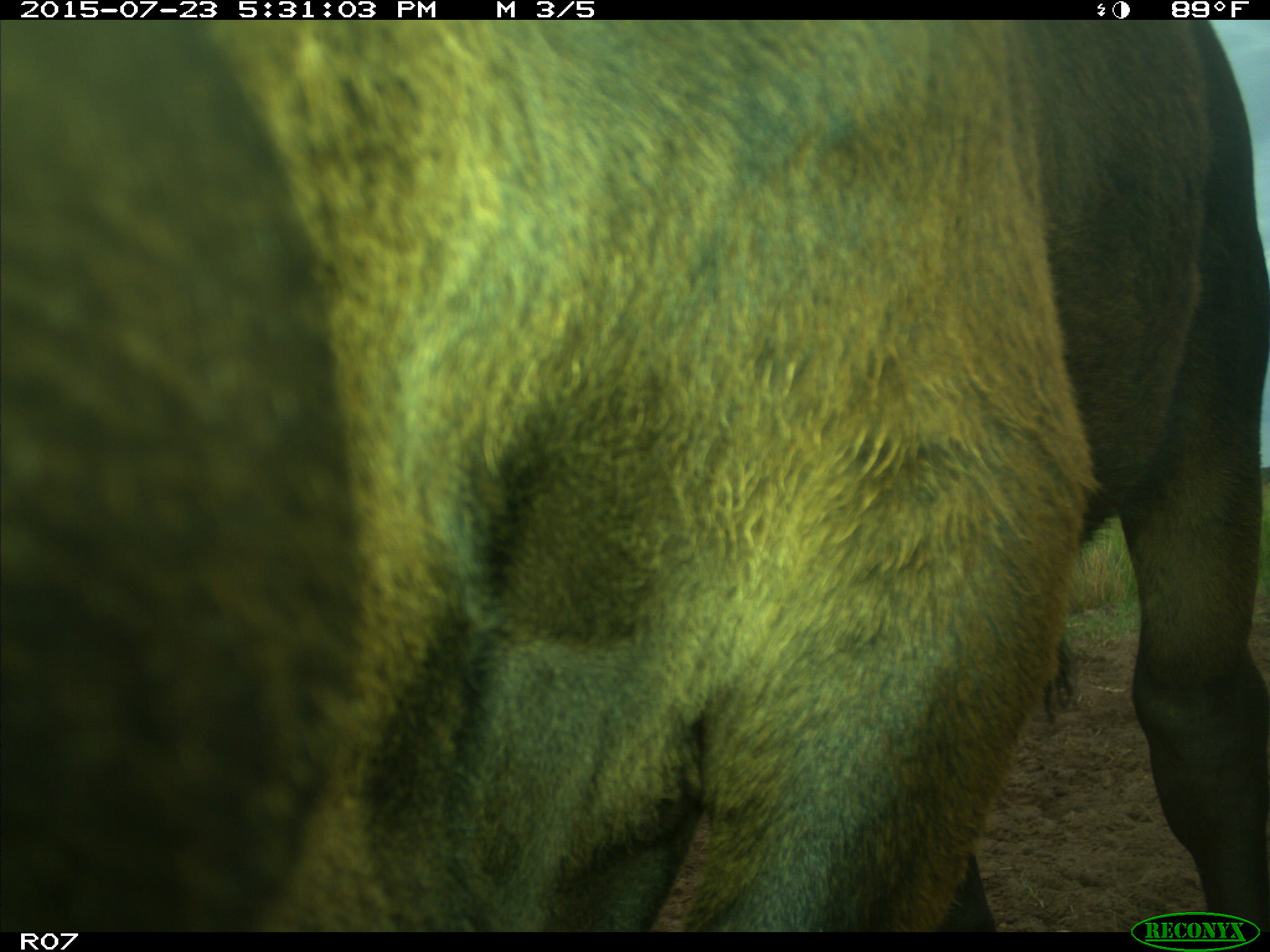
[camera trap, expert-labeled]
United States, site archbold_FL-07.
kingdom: Animalia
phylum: Chordata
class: Mammalia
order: Artiodactyla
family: Bovidae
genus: Bos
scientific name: Bos taurus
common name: domestic cow